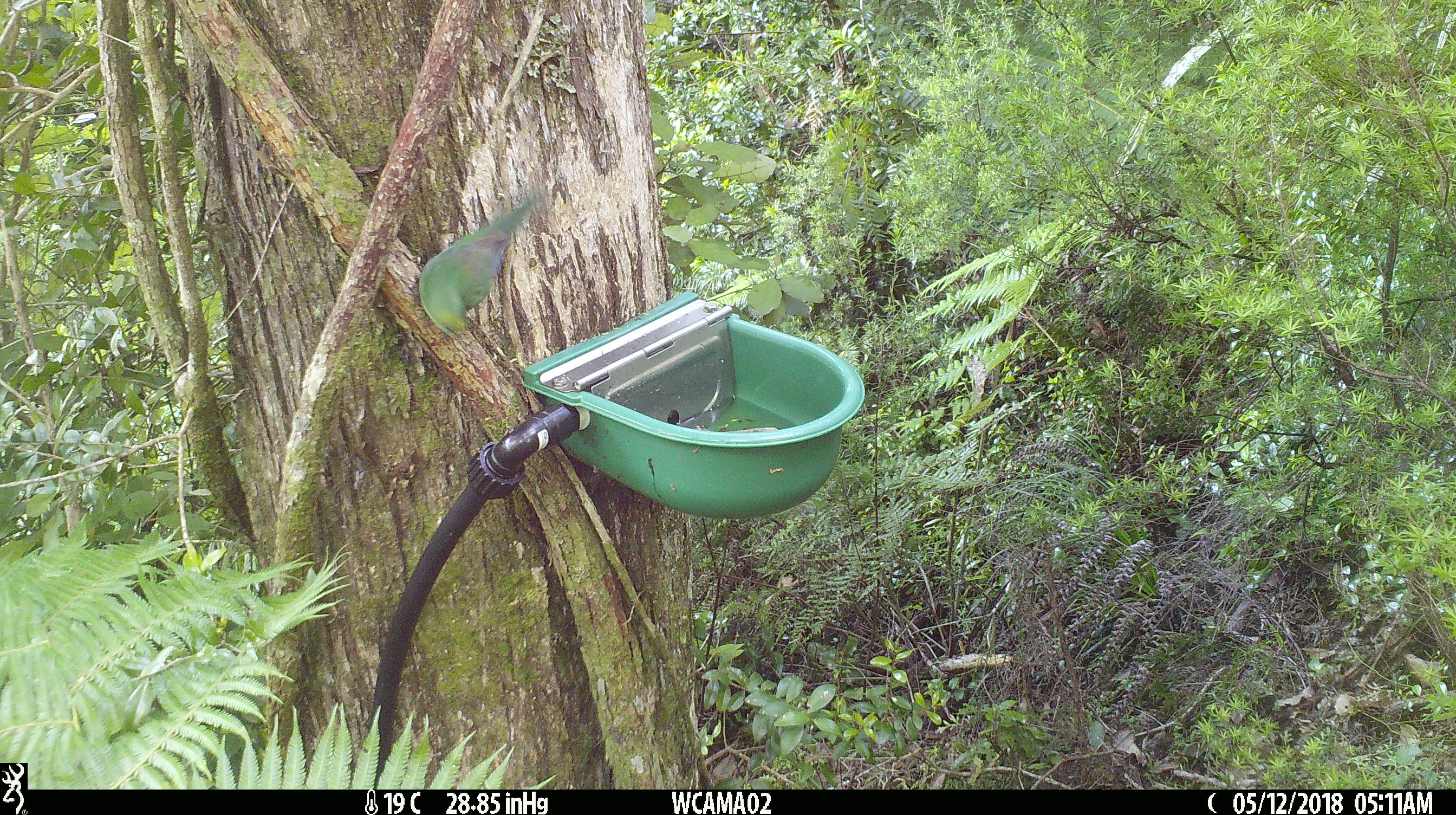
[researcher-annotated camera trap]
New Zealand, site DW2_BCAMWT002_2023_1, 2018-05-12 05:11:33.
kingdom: Animalia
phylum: Chordata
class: Aves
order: Psittaciformes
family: Psittaculidae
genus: Cyanoramphus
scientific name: Cyanoramphus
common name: parakeet